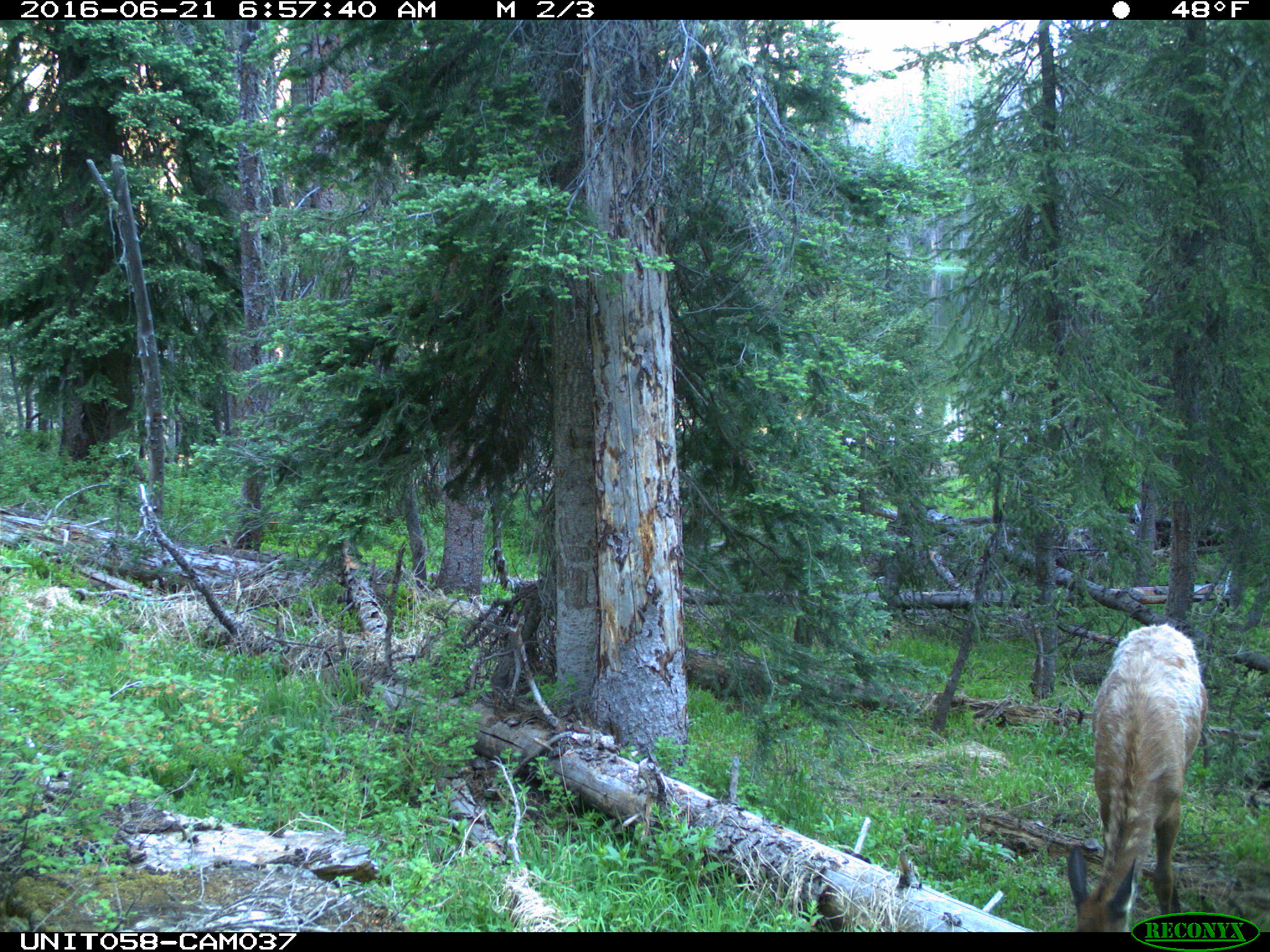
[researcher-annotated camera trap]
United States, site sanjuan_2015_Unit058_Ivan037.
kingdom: Animalia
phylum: Chordata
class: Mammalia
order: Artiodactyla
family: Cervidae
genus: Cervus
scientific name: Cervus elaphus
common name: red deer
Cervus elaphus (red deer).